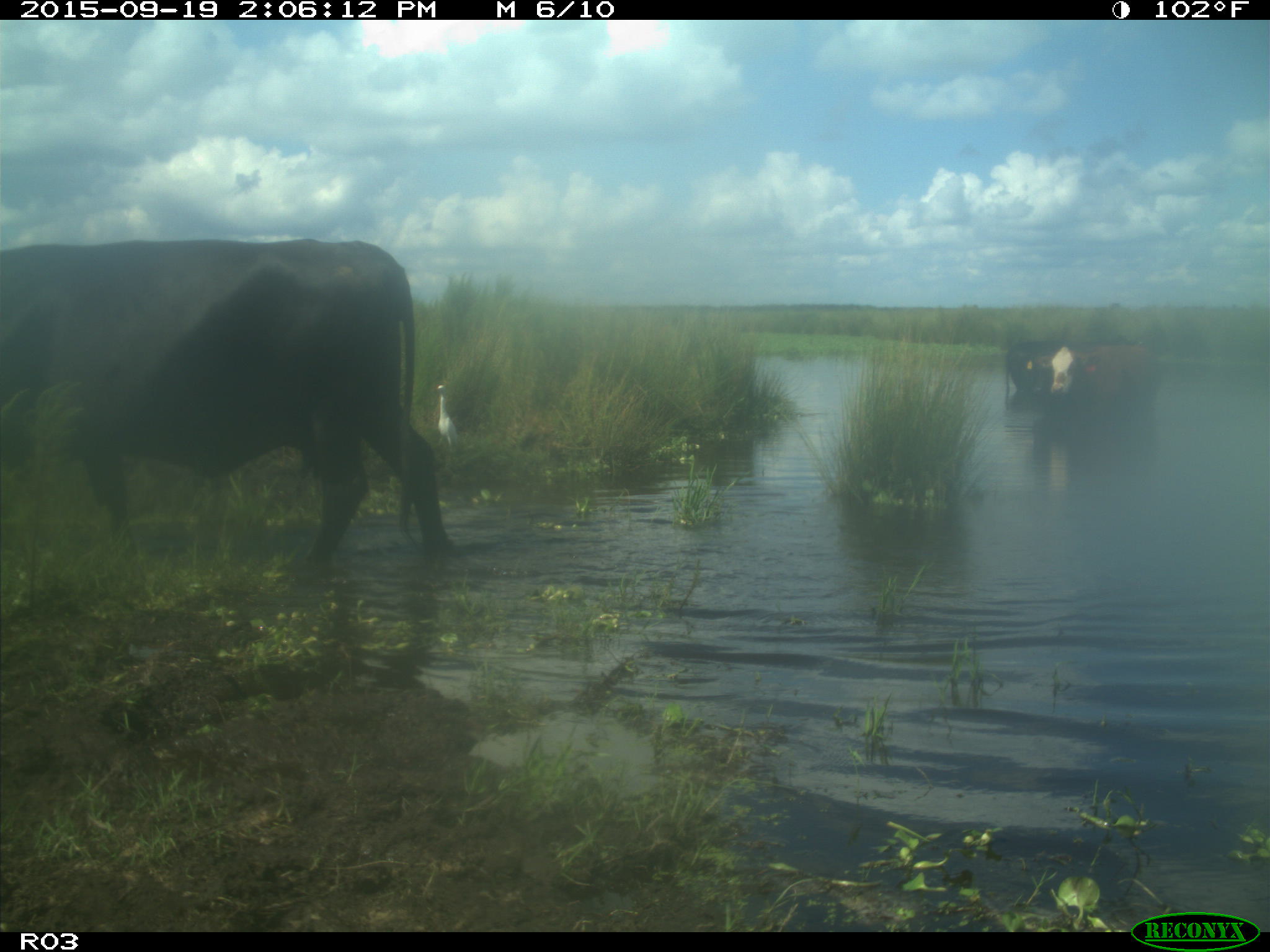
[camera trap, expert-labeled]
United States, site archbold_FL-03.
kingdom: Animalia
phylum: Chordata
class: Mammalia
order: Artiodactyla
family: Bovidae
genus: Bos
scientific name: Bos taurus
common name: domestic cow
Bos taurus (domestic cow).